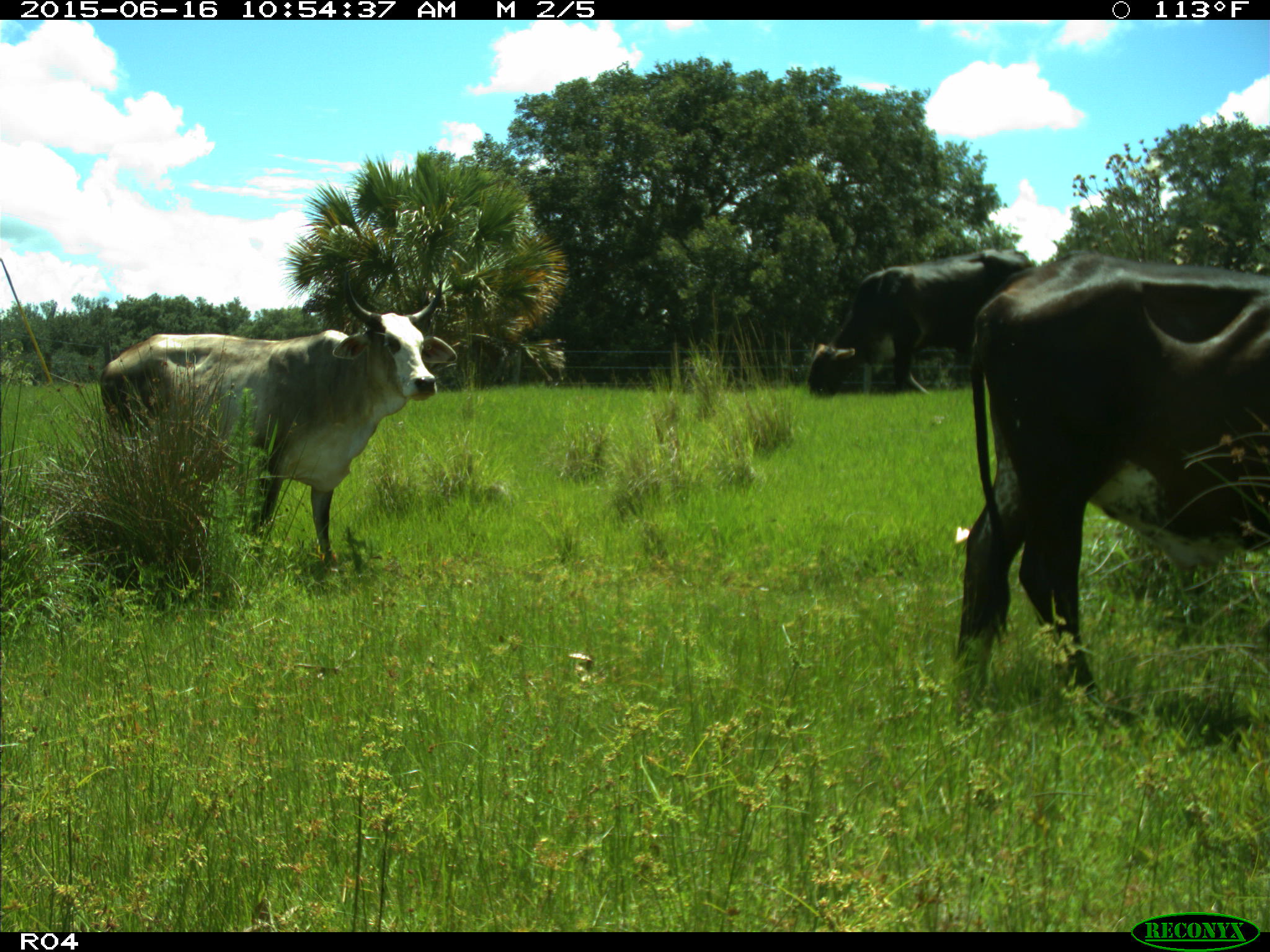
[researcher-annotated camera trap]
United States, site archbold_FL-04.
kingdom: Animalia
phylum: Chordata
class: Mammalia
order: Artiodactyla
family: Bovidae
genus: Bos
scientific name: Bos taurus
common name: domestic cow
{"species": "Bos taurus (domestic cow)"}